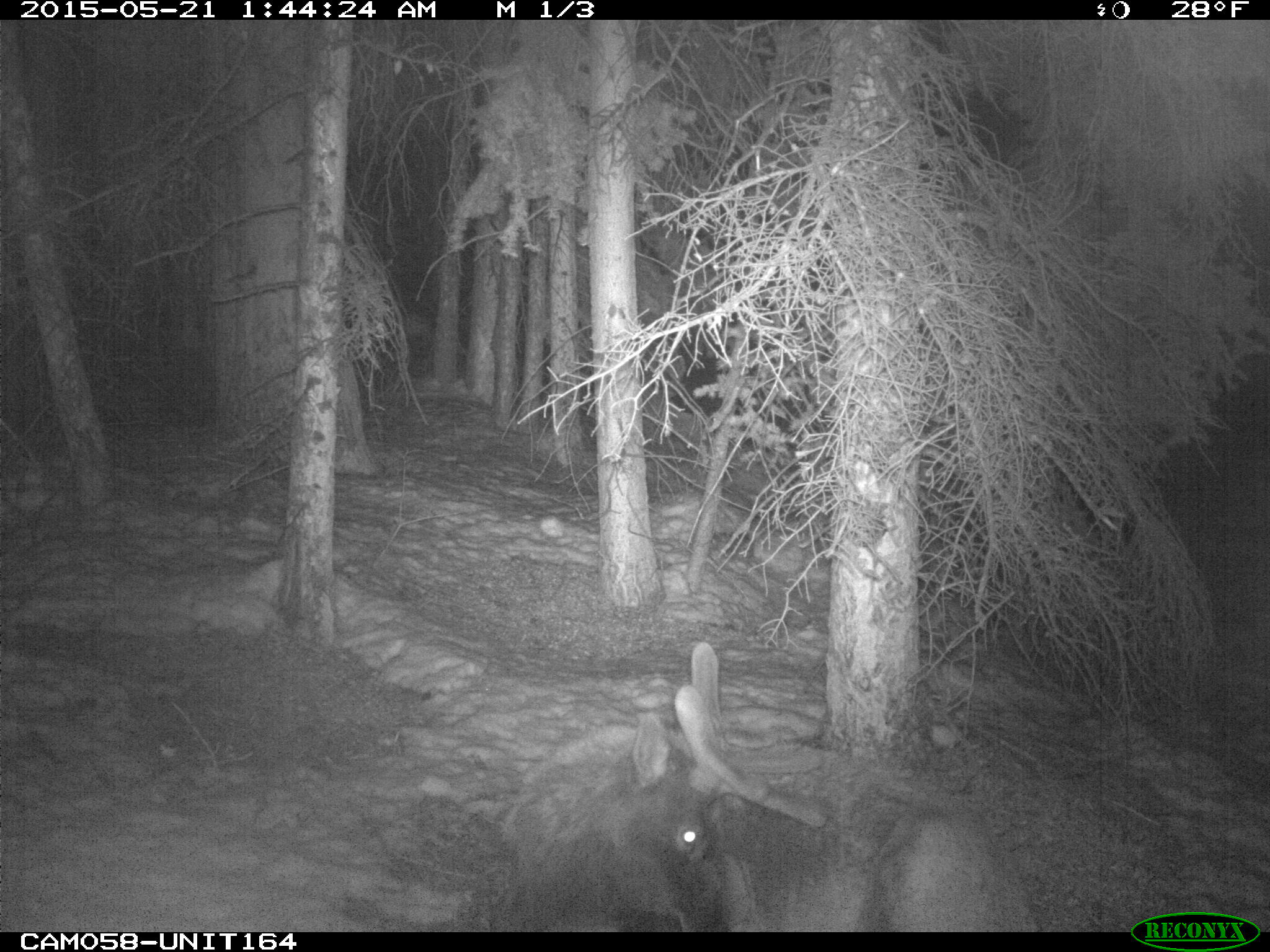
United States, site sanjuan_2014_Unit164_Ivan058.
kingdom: Animalia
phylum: Chordata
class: Mammalia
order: Artiodactyla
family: Cervidae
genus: Cervus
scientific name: Cervus elaphus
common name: red deer